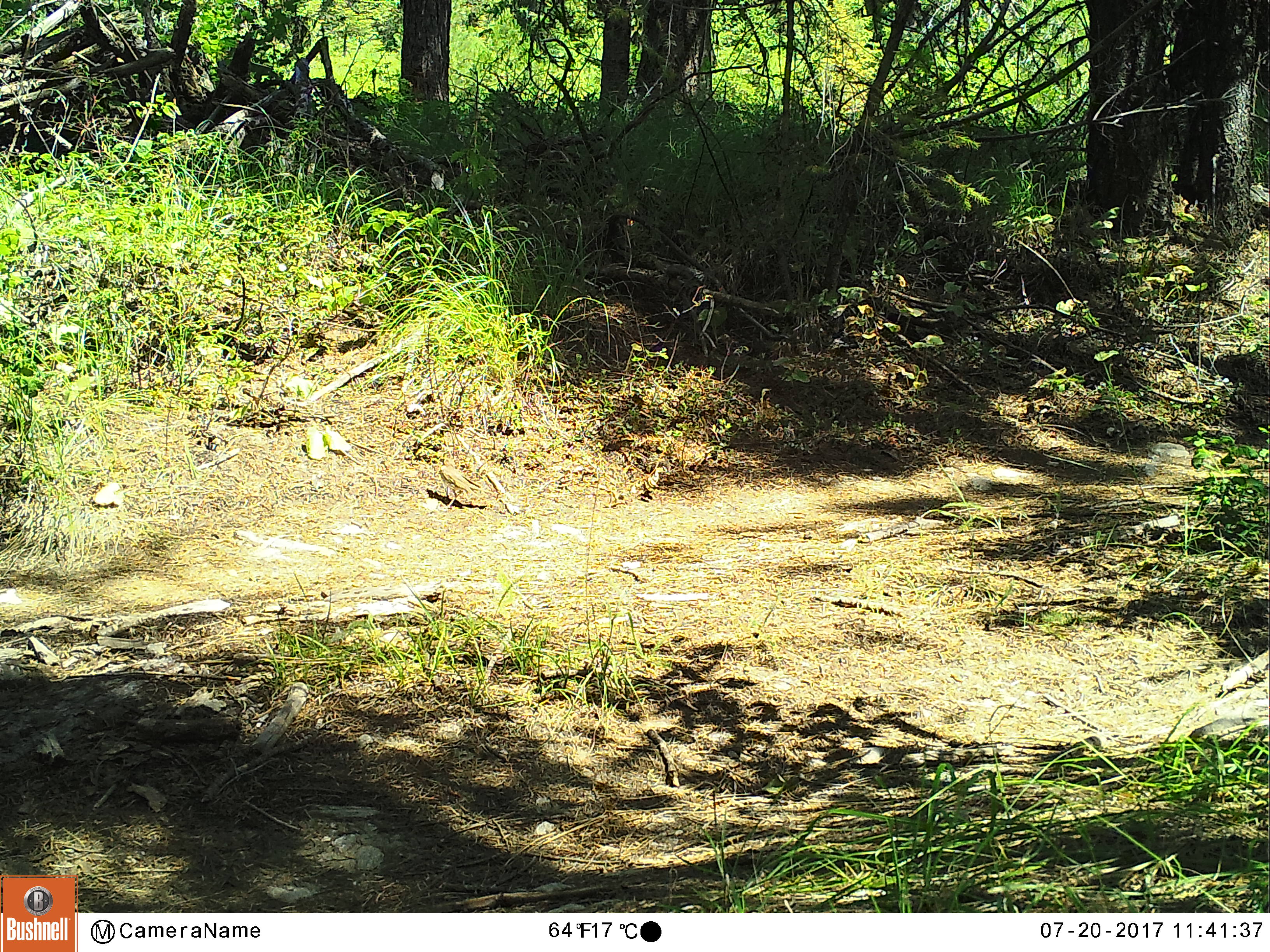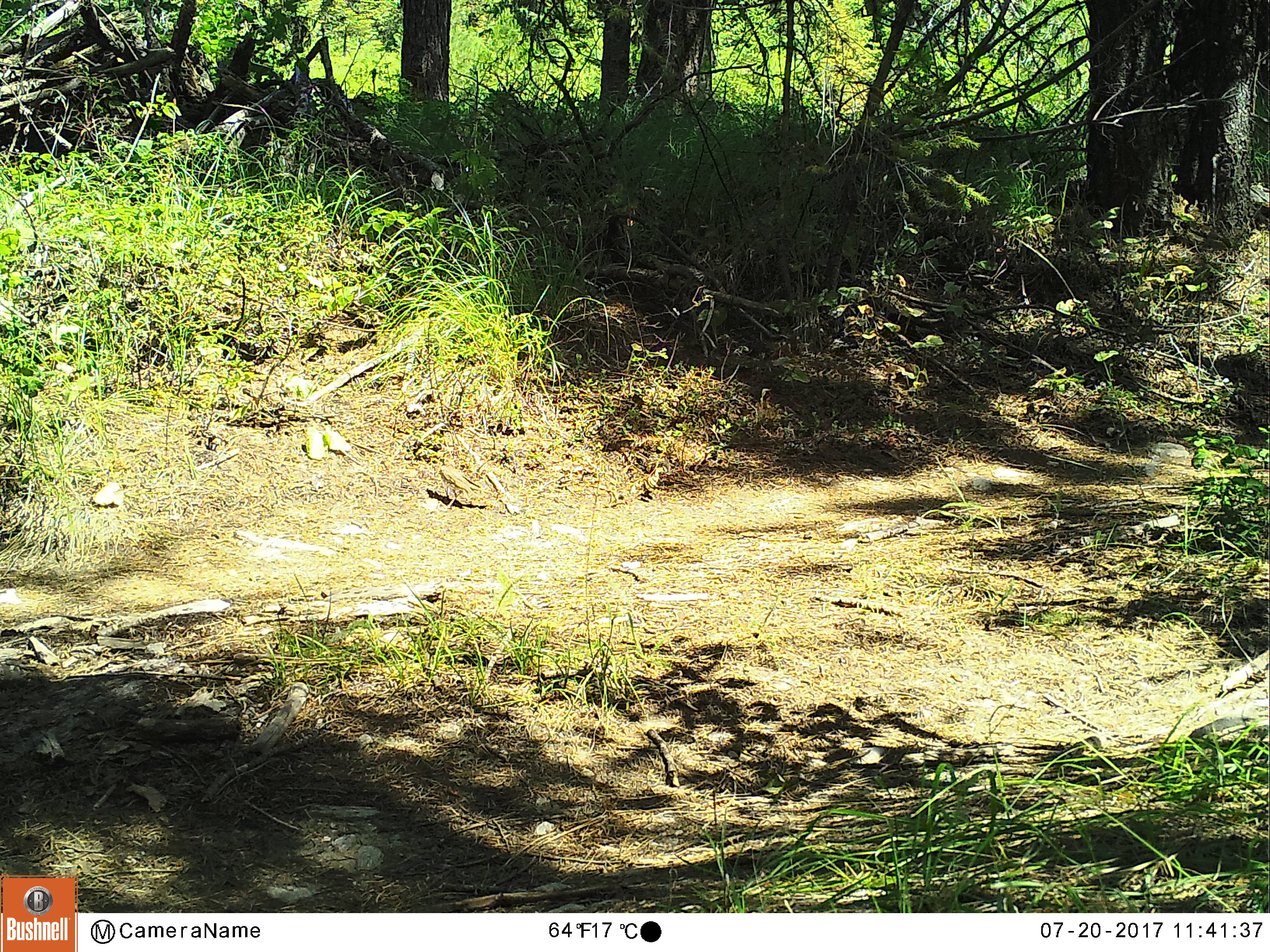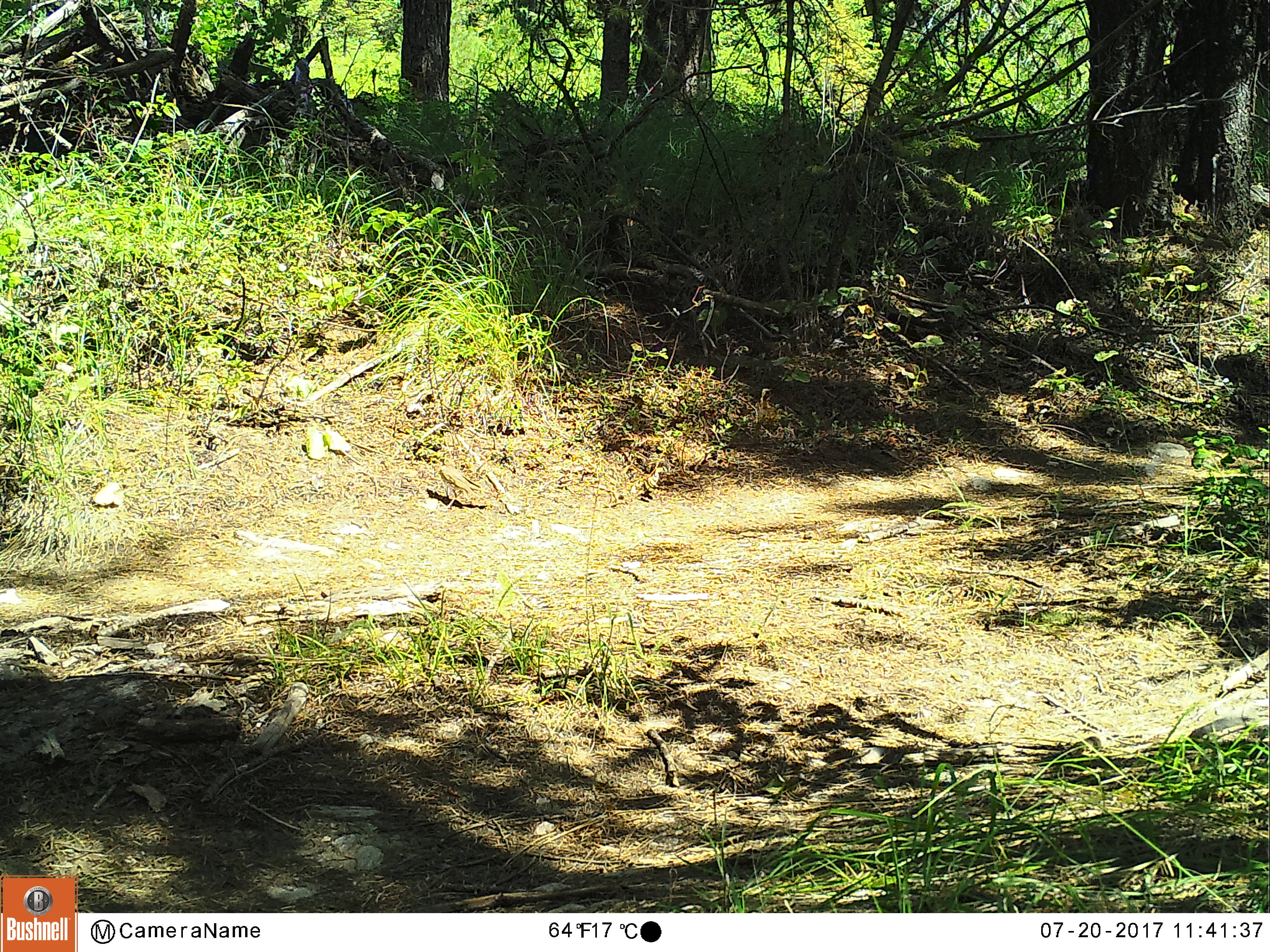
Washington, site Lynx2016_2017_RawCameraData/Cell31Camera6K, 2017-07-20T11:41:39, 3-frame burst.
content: unidentified animal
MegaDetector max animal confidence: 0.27